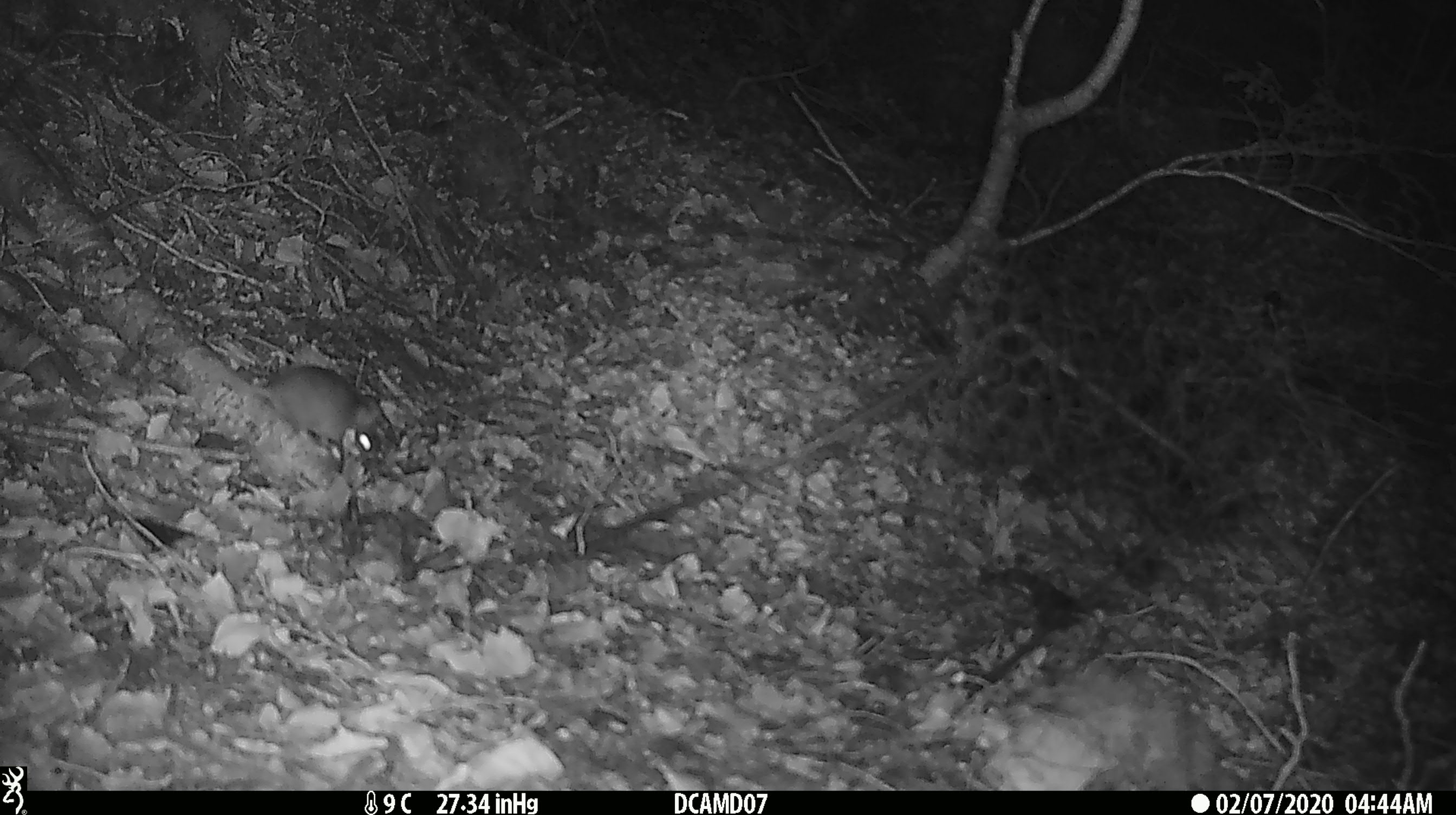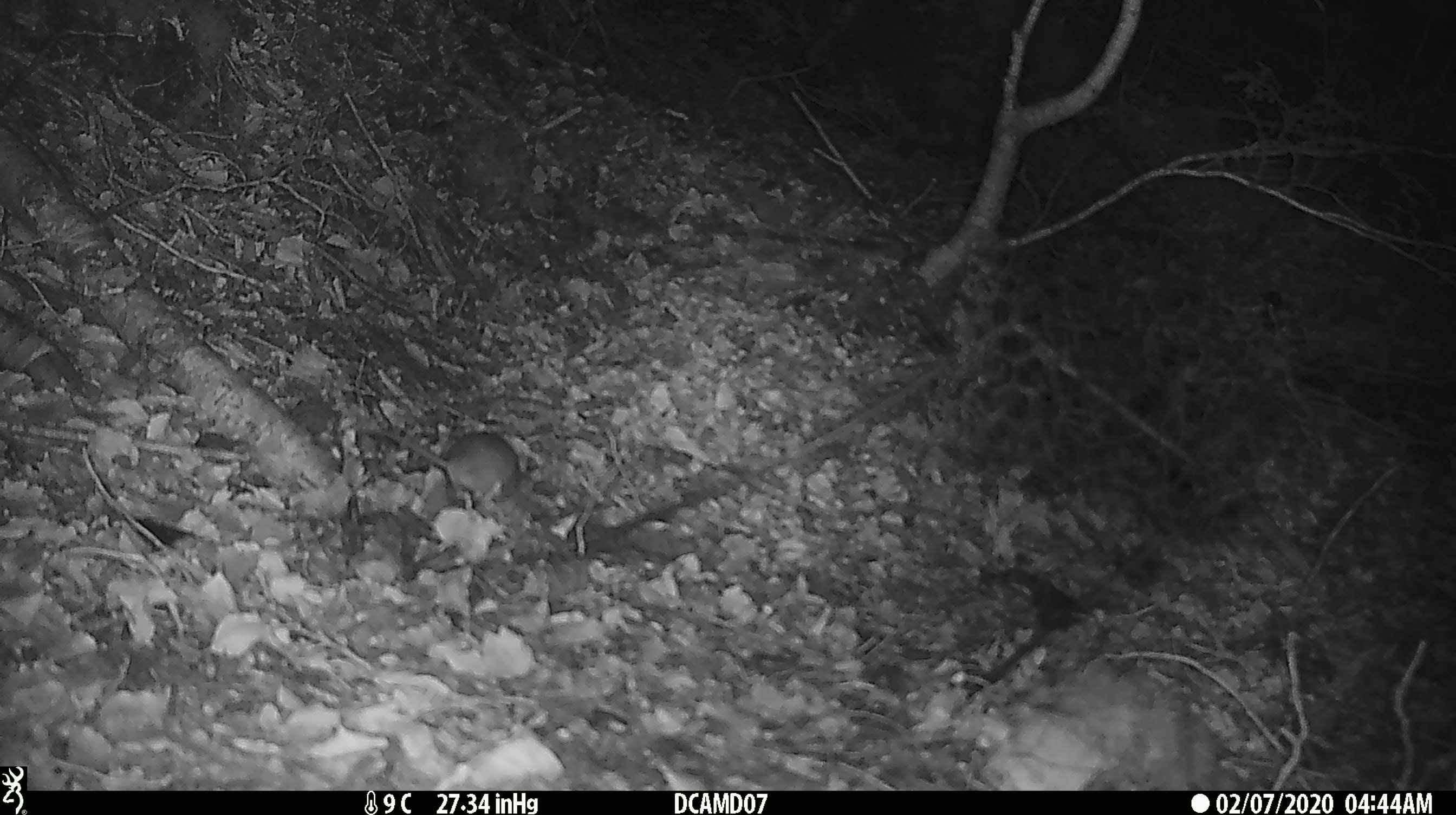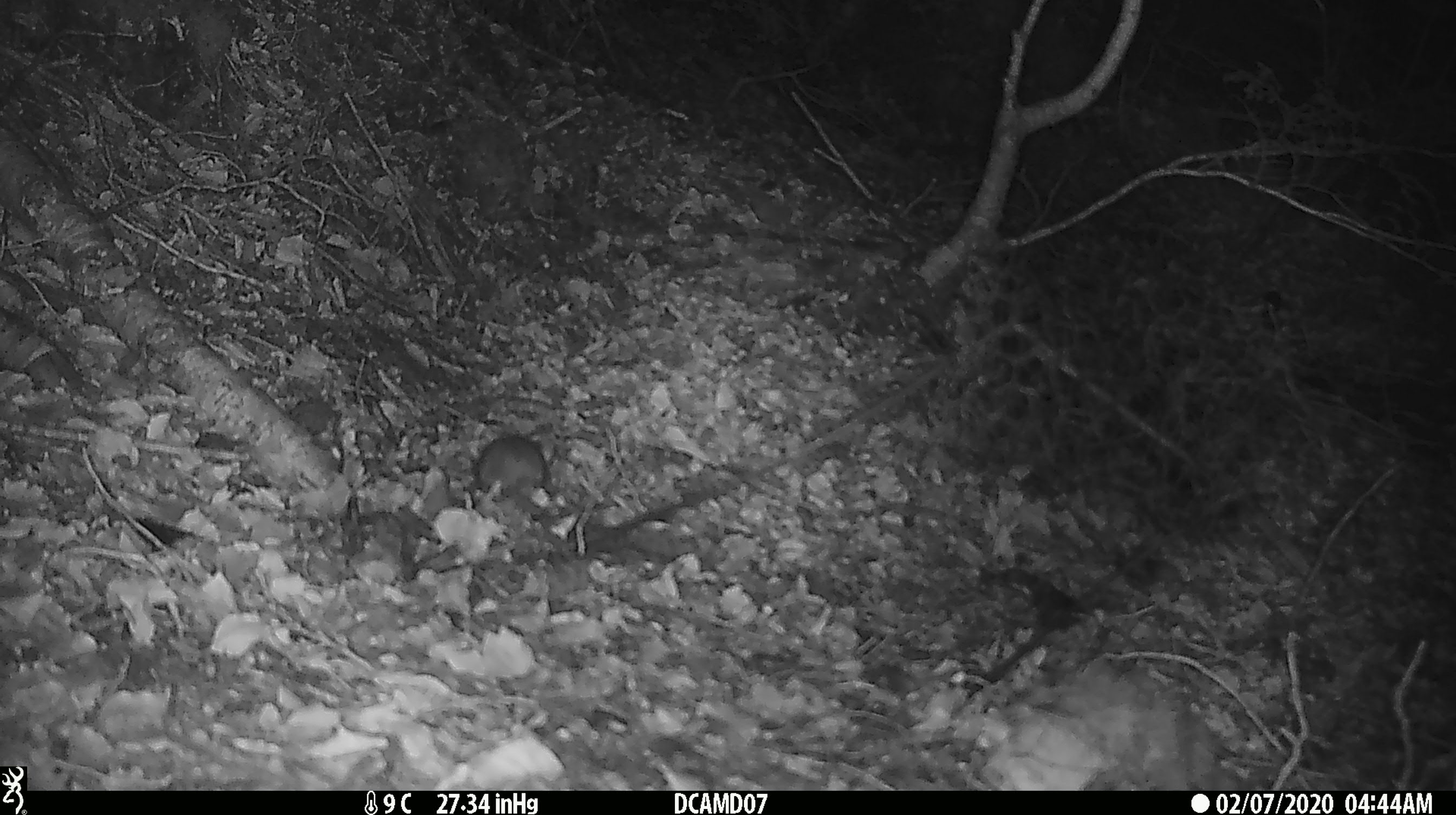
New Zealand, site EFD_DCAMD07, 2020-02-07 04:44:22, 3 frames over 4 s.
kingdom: Animalia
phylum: Chordata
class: Mammalia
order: Rodentia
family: Muridae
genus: Mus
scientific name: Mus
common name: mouse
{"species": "mouse (Mus)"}